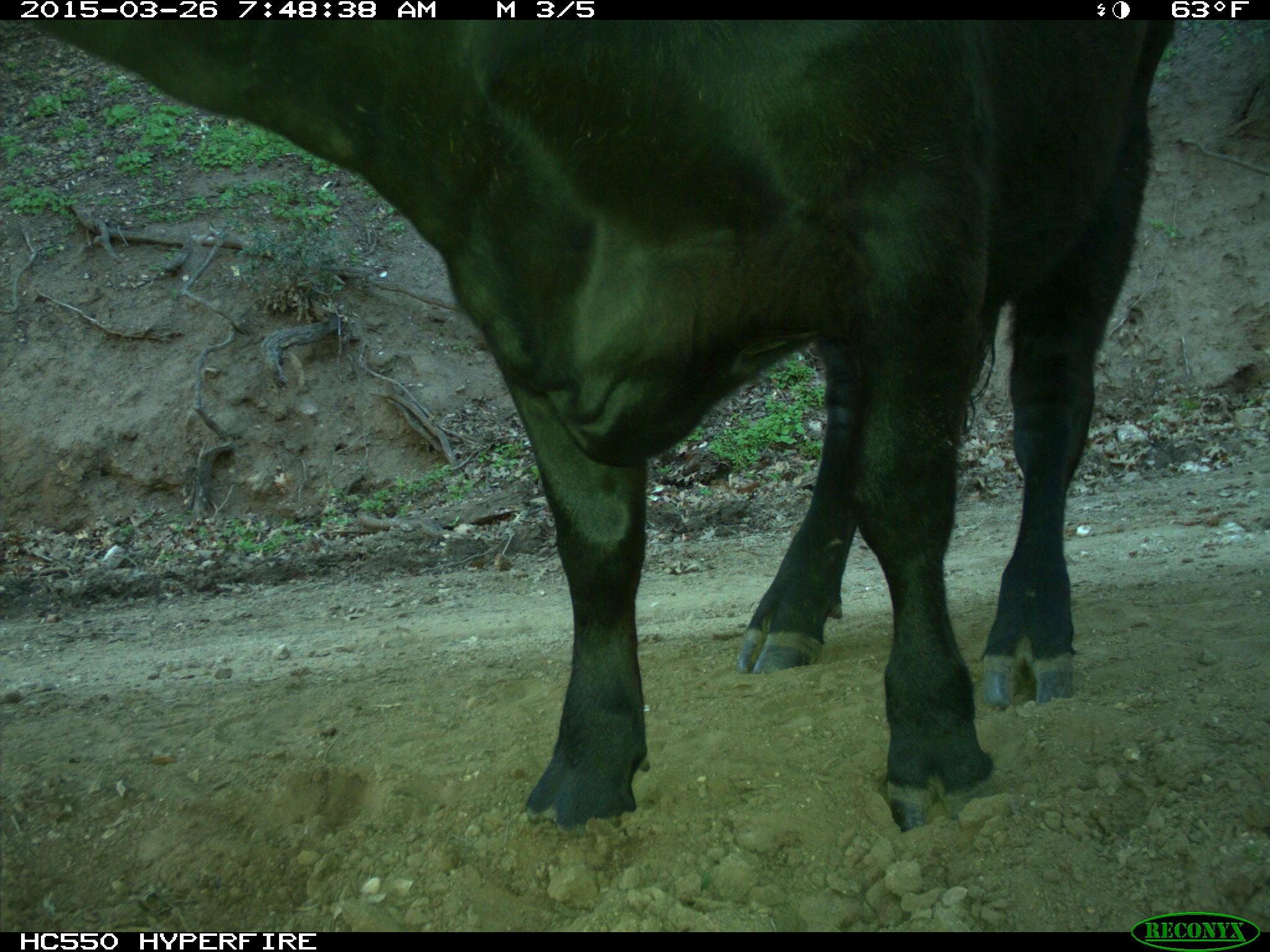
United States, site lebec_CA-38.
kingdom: Animalia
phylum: Chordata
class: Mammalia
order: Artiodactyla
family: Bovidae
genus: Bos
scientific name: Bos taurus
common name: domestic cow